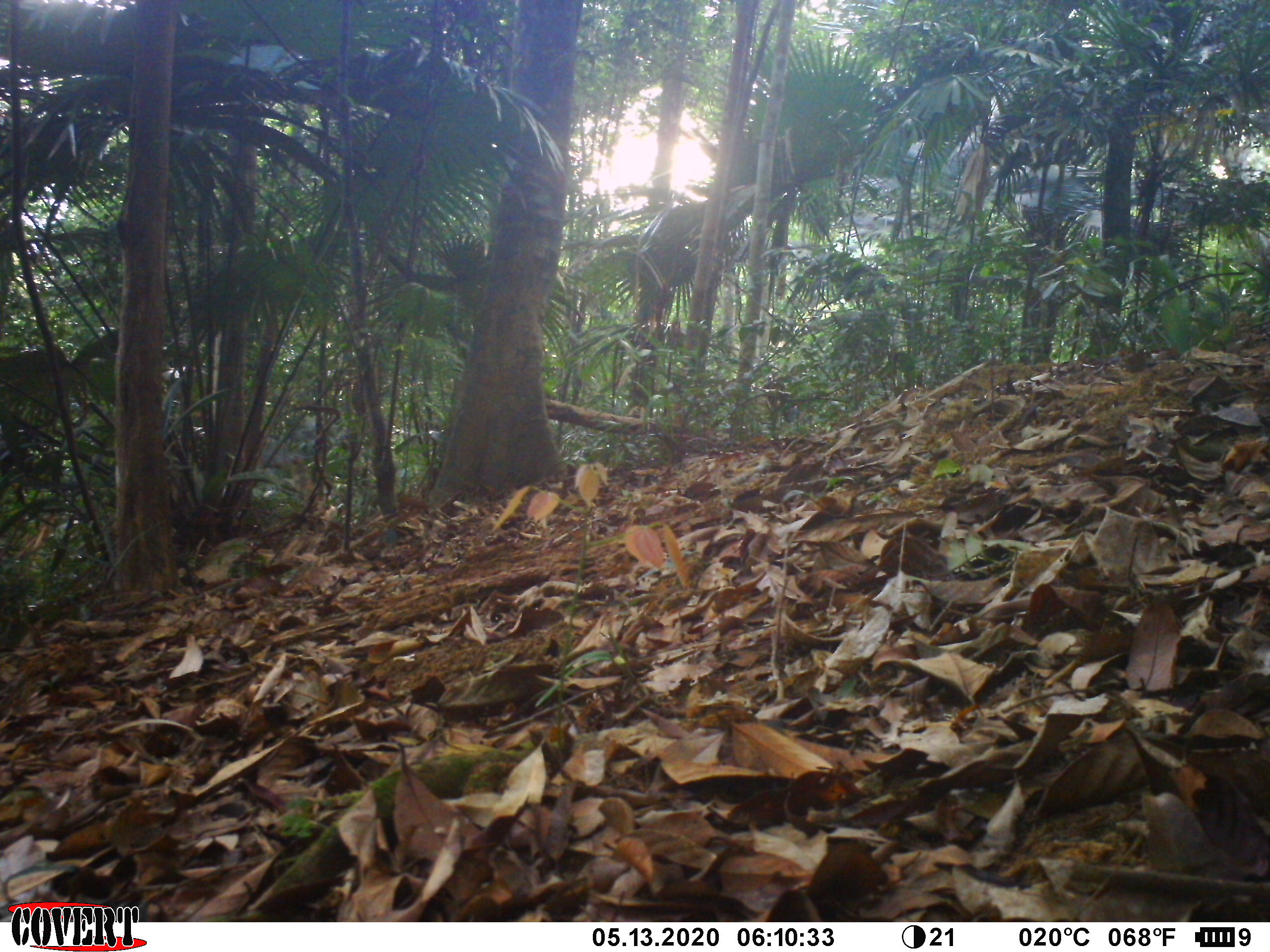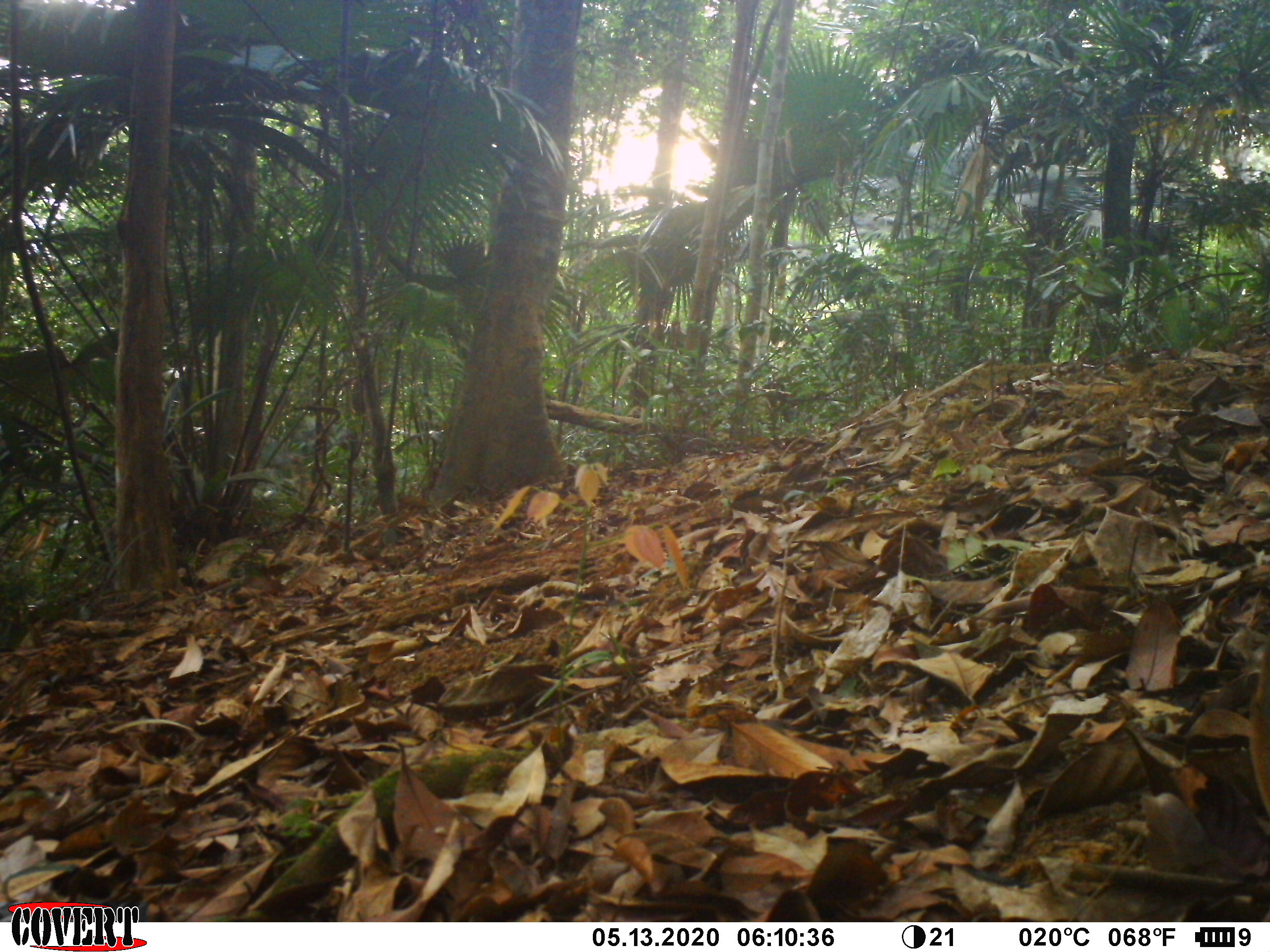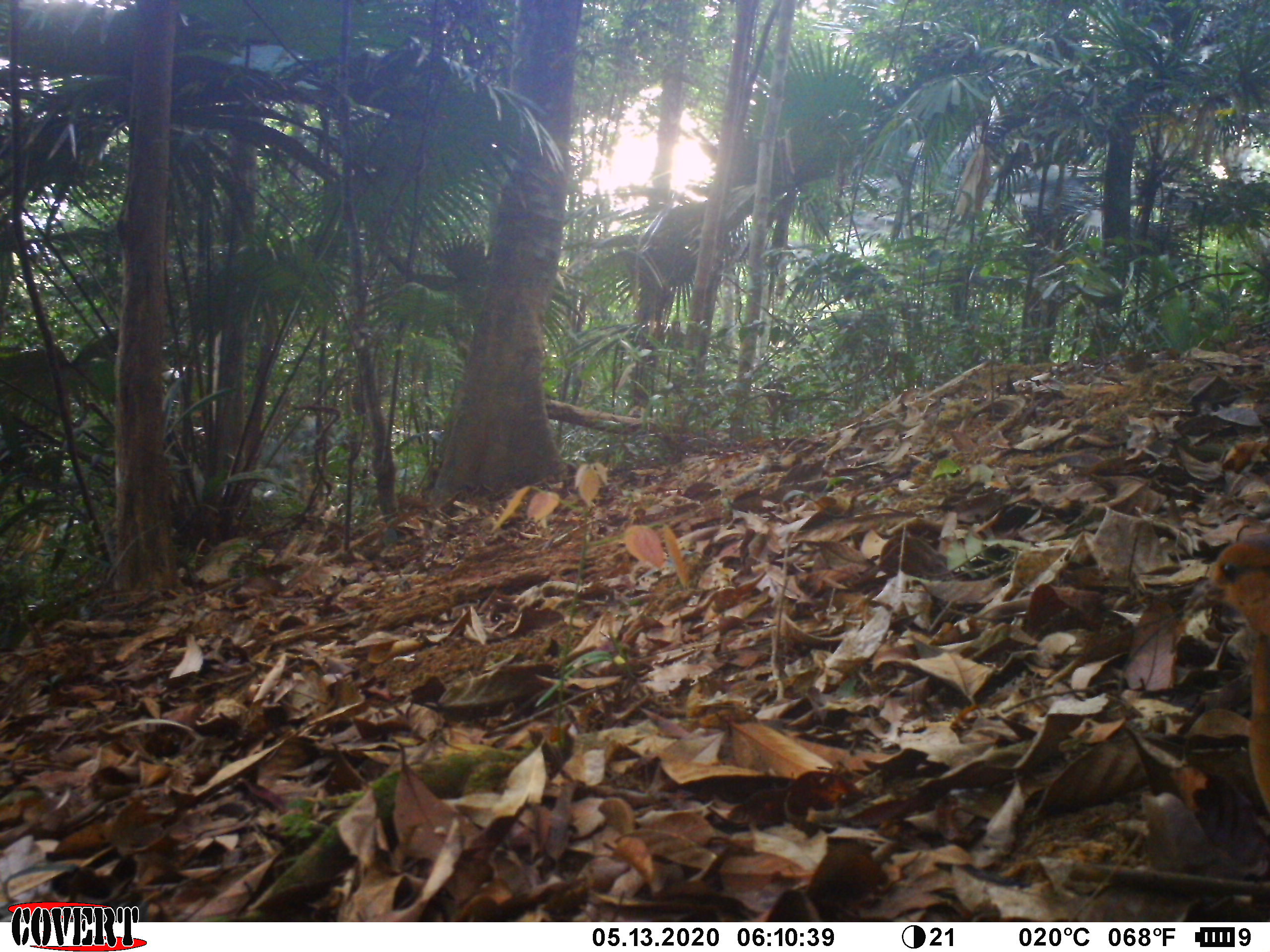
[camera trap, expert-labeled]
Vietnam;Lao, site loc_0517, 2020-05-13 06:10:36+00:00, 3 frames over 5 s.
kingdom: Animalia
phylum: Chordata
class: Aves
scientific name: Aves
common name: bird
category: unidentified bird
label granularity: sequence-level